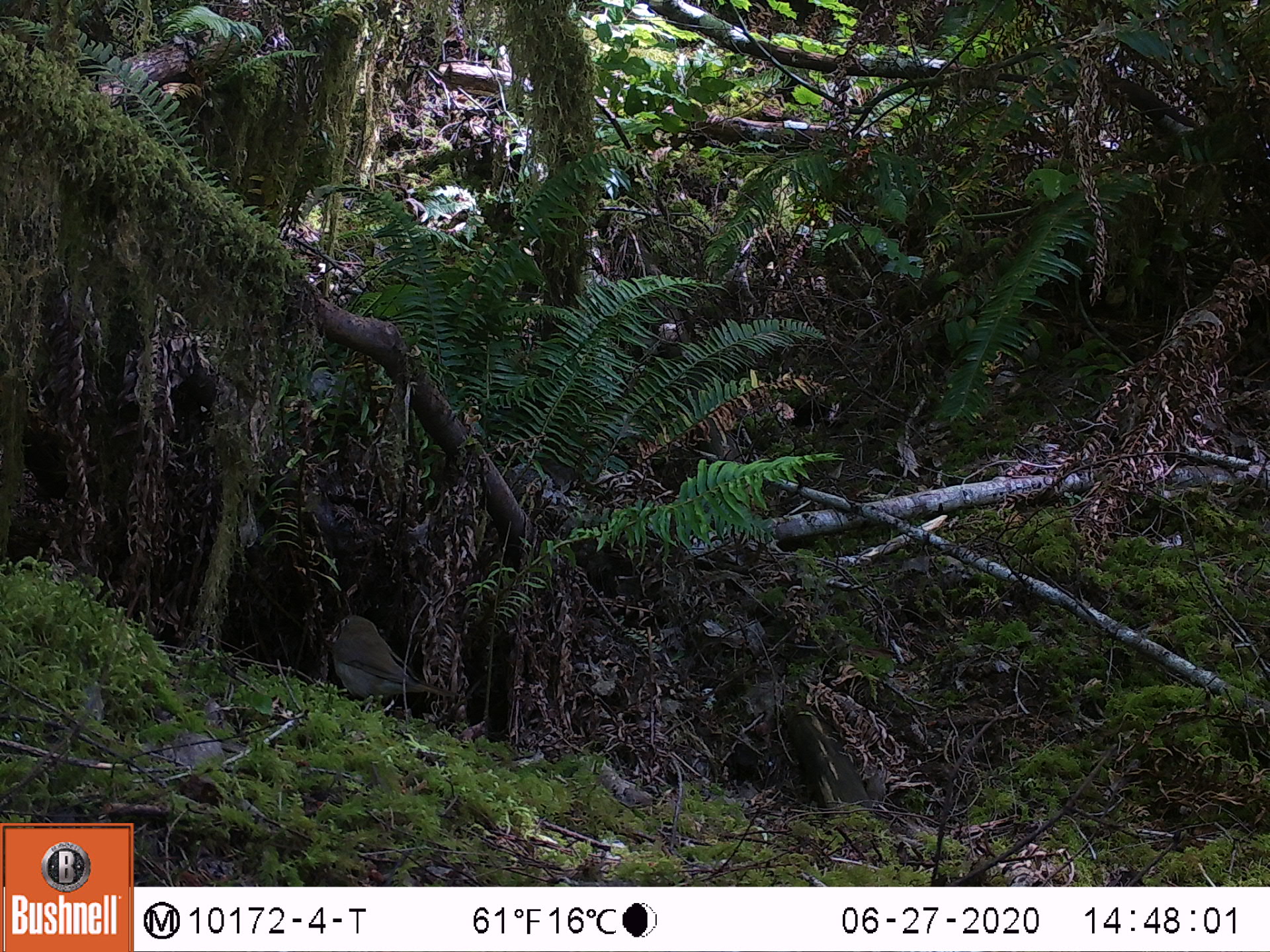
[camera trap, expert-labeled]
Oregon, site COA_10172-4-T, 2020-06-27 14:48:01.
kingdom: Animalia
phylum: Chordata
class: Aves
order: Passeriformes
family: Turdidae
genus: Catharus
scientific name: Catharus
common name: brown thrushes and nightingale-thrushes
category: catharus species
Catharus species (brown thrushes and nightingale-thrushes) (Catharus).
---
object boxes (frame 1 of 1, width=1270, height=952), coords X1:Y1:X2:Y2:
catharus species: 321:591:475:728